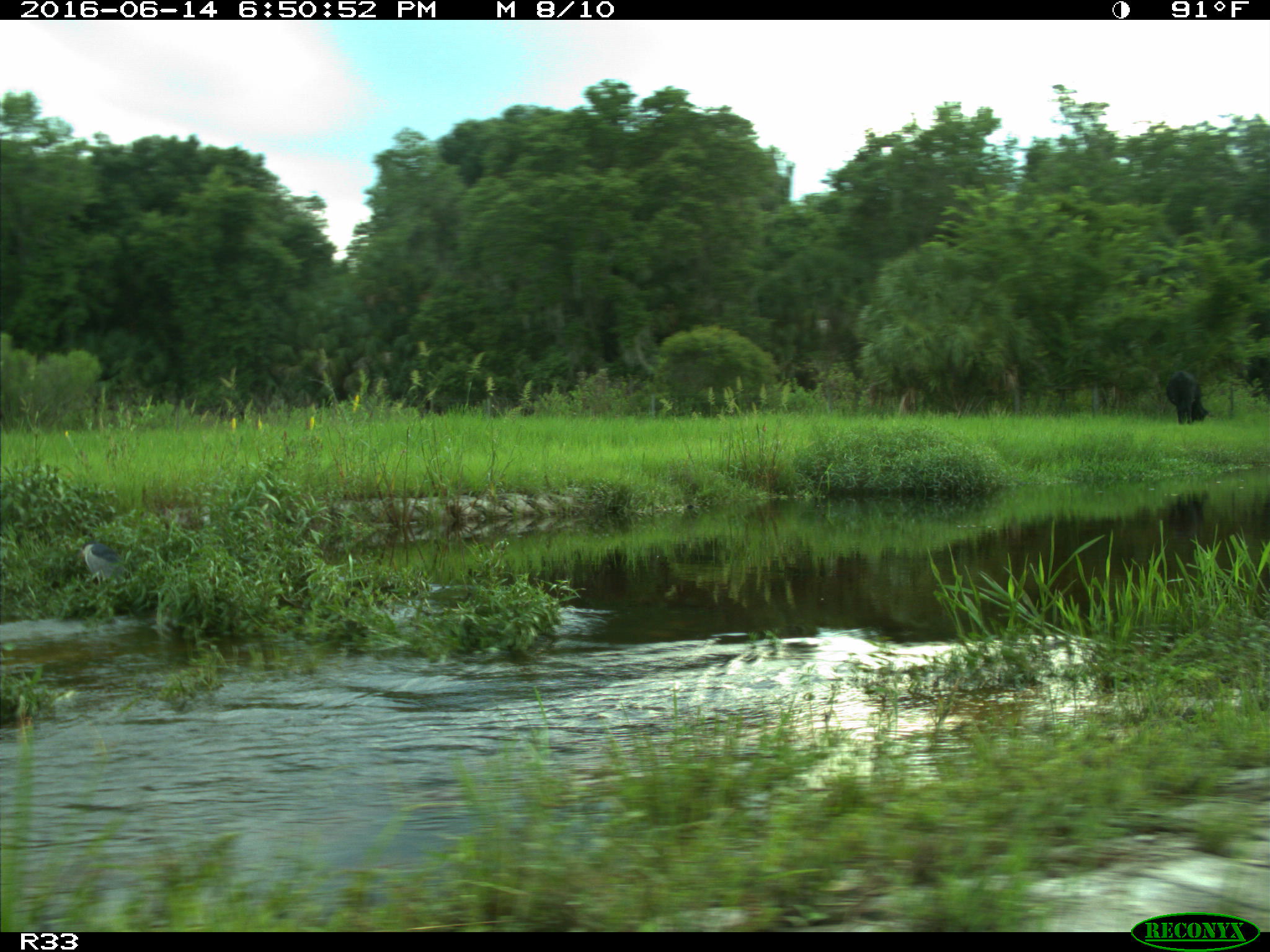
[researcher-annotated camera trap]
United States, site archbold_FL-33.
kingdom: Animalia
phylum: Chordata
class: Mammalia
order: Artiodactyla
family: Bovidae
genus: Bos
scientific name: Bos taurus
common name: domestic cow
Bos taurus (domestic cow).